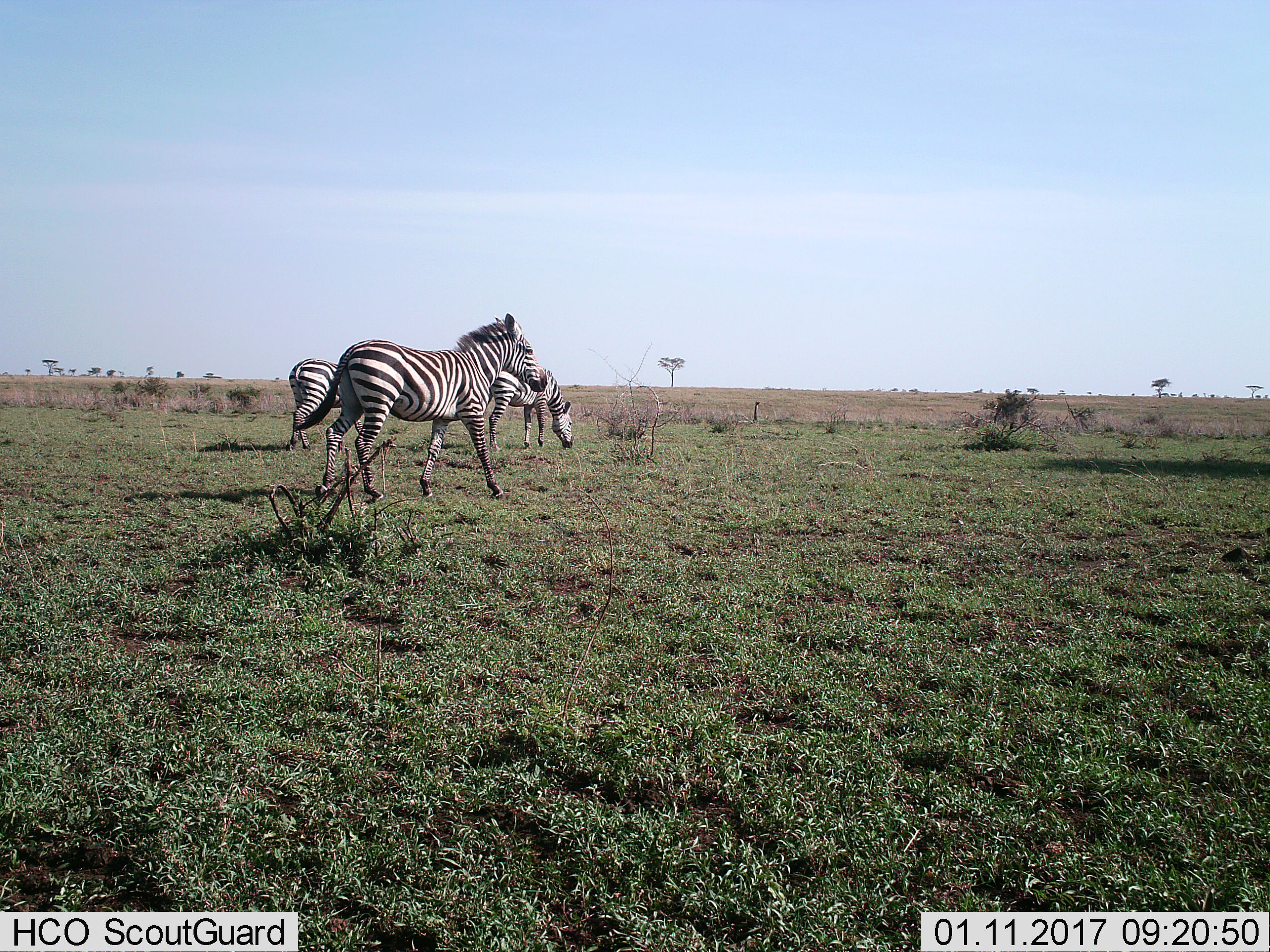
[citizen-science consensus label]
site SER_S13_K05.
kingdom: Animalia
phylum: Chordata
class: Mammalia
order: Perissodactyla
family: Equidae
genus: Equus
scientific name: Equus quagga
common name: plains zebra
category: zebraplains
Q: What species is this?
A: Zebraplains (plains zebra) (Equus quagga).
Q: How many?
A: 3.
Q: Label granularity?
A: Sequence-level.